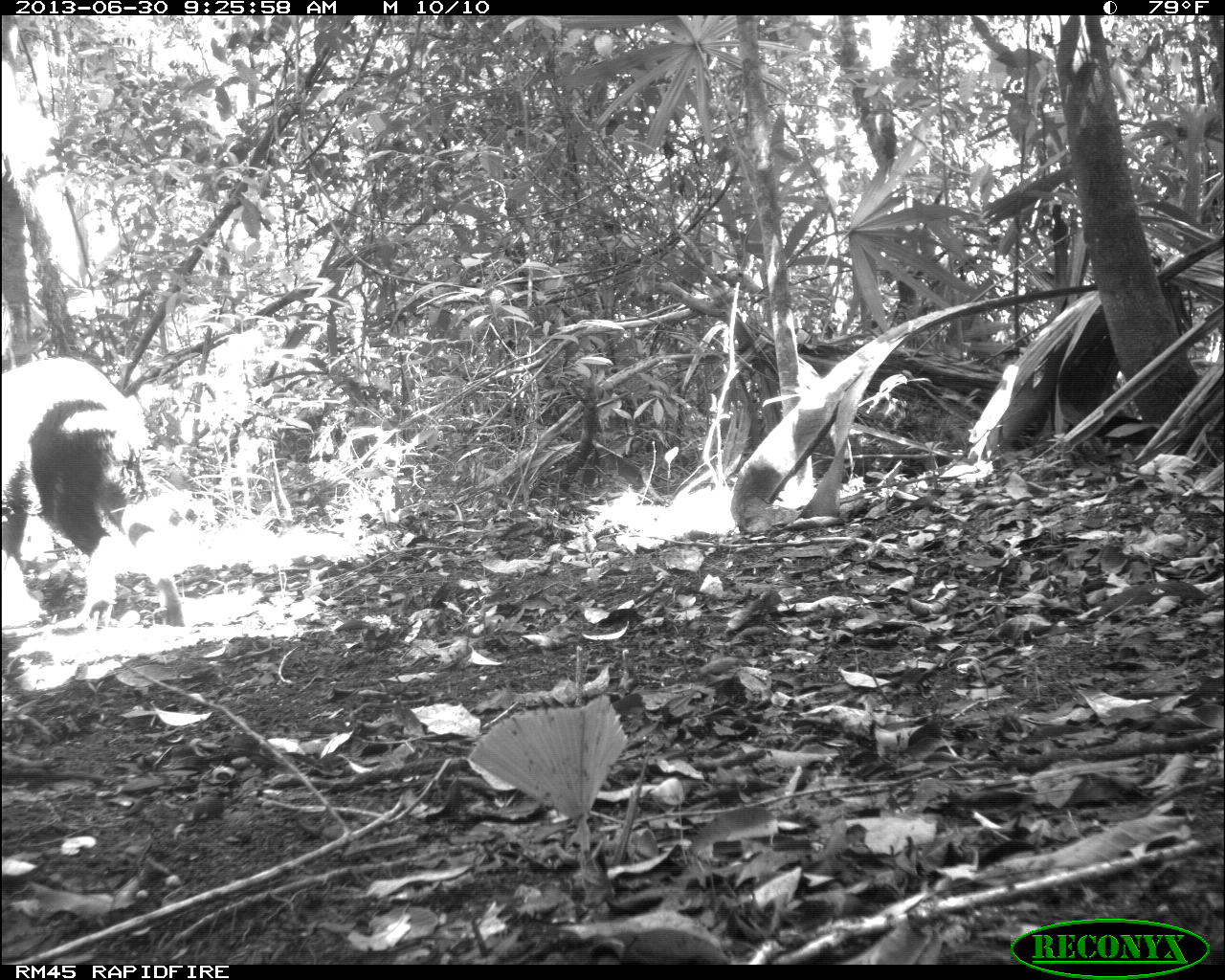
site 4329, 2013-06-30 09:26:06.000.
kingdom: Animalia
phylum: Chordata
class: Mammalia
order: Artiodactyla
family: Tayassuidae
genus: Tayassu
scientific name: Tayassu pecari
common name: white-lipped peccary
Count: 3.